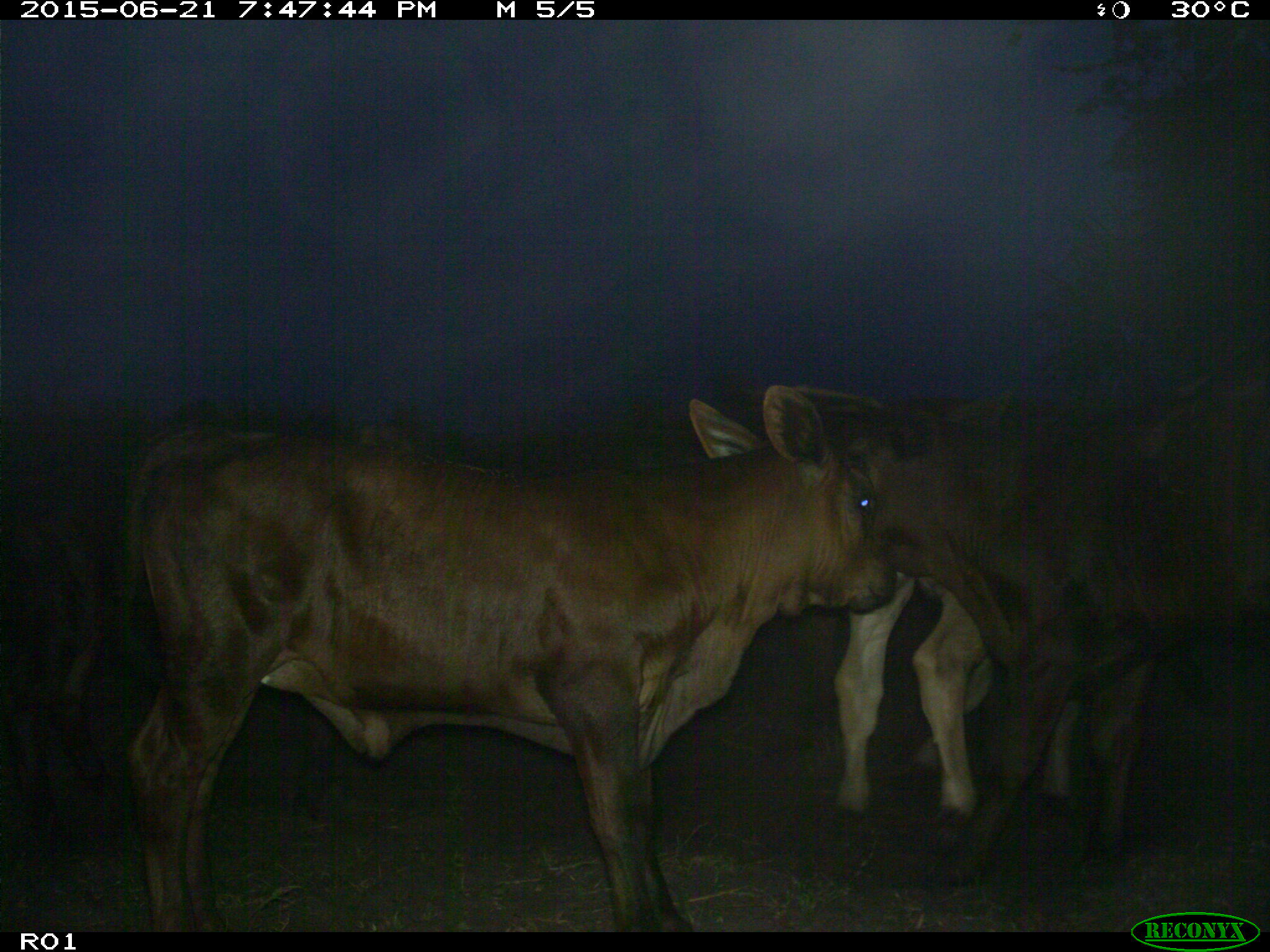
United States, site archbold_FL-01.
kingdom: Animalia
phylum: Chordata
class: Mammalia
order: Artiodactyla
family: Bovidae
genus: Bos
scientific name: Bos taurus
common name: domestic cow